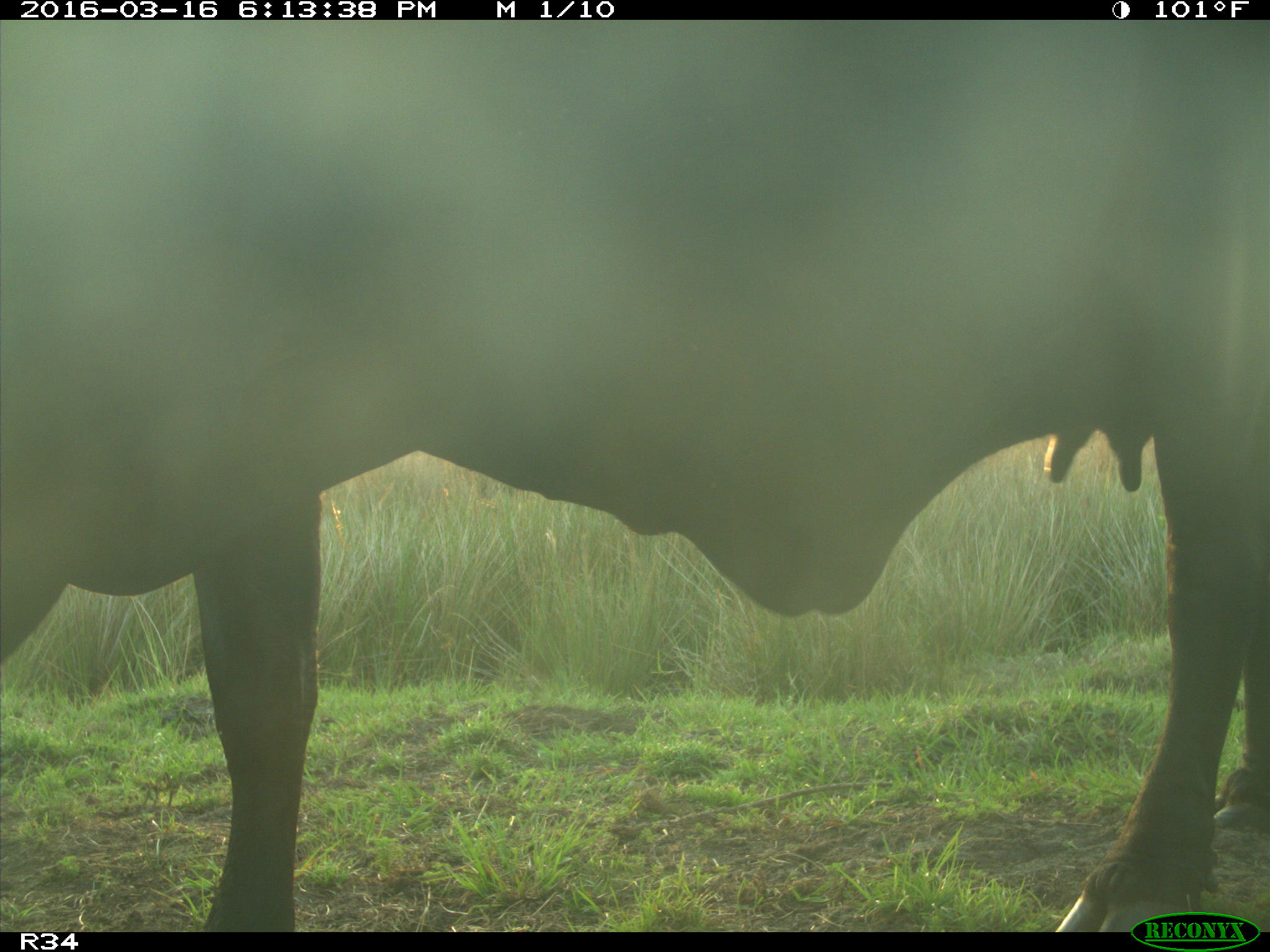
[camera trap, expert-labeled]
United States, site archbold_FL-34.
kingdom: Animalia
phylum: Chordata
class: Mammalia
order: Artiodactyla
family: Bovidae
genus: Bos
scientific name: Bos taurus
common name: domestic cow